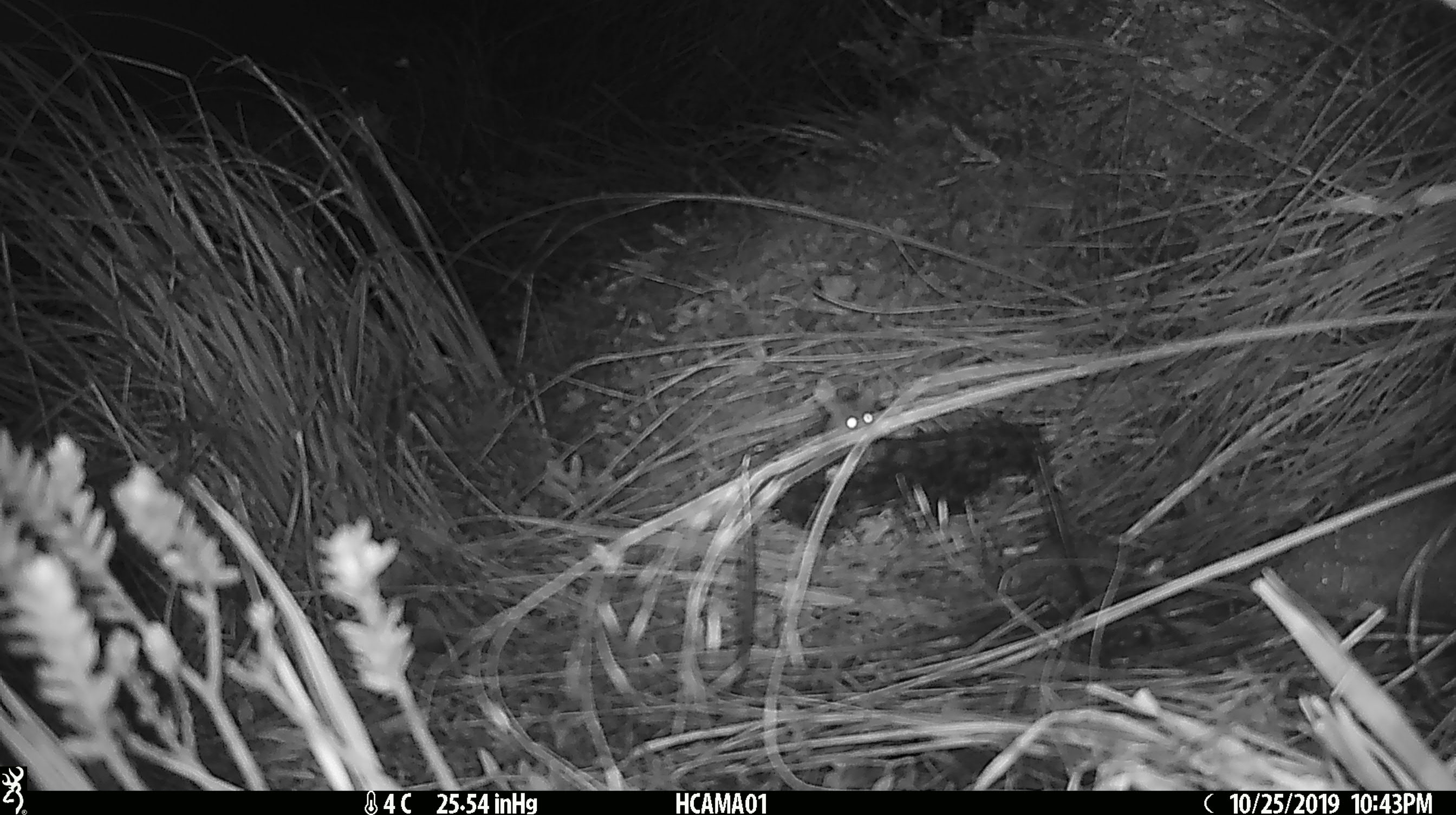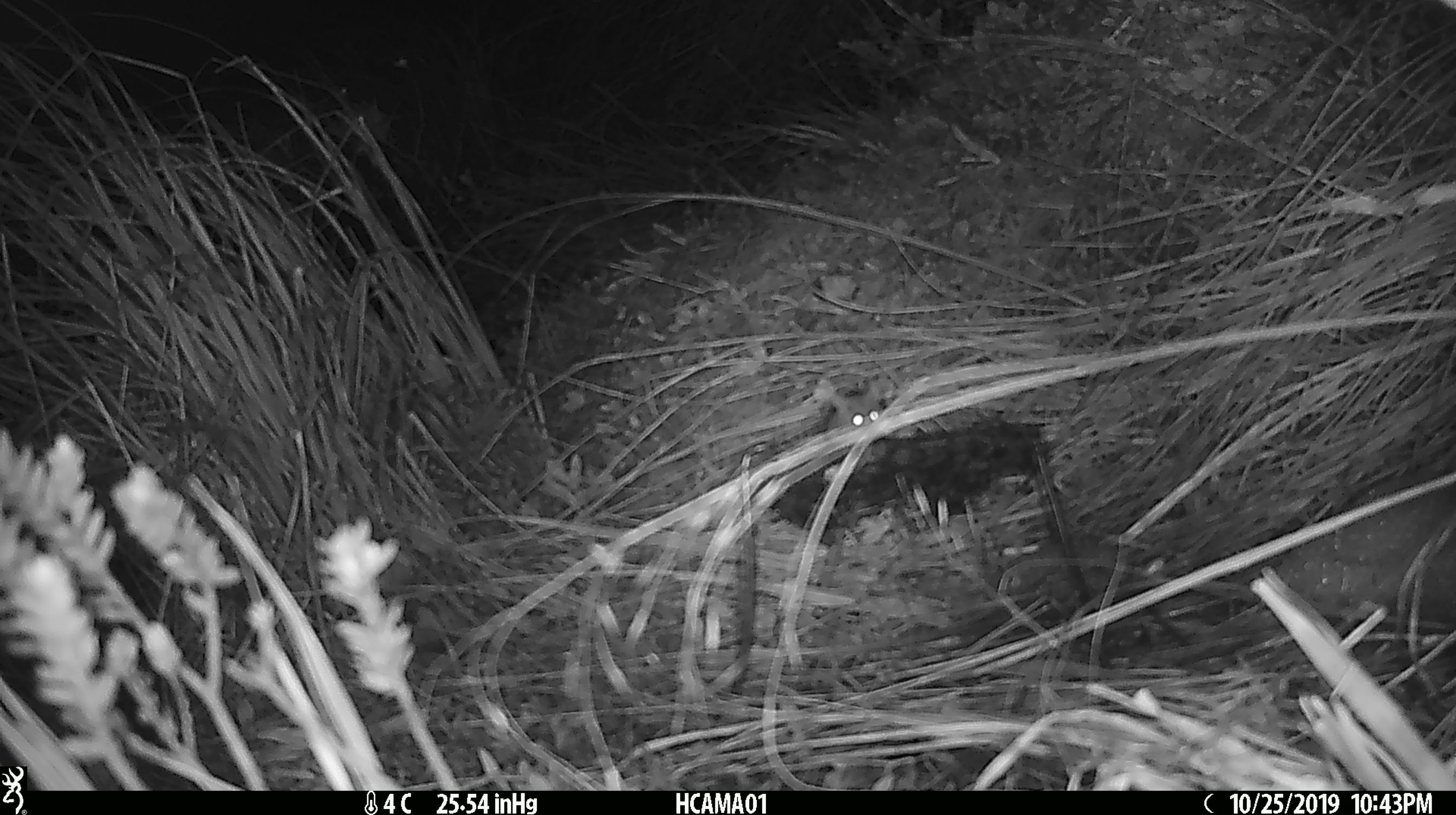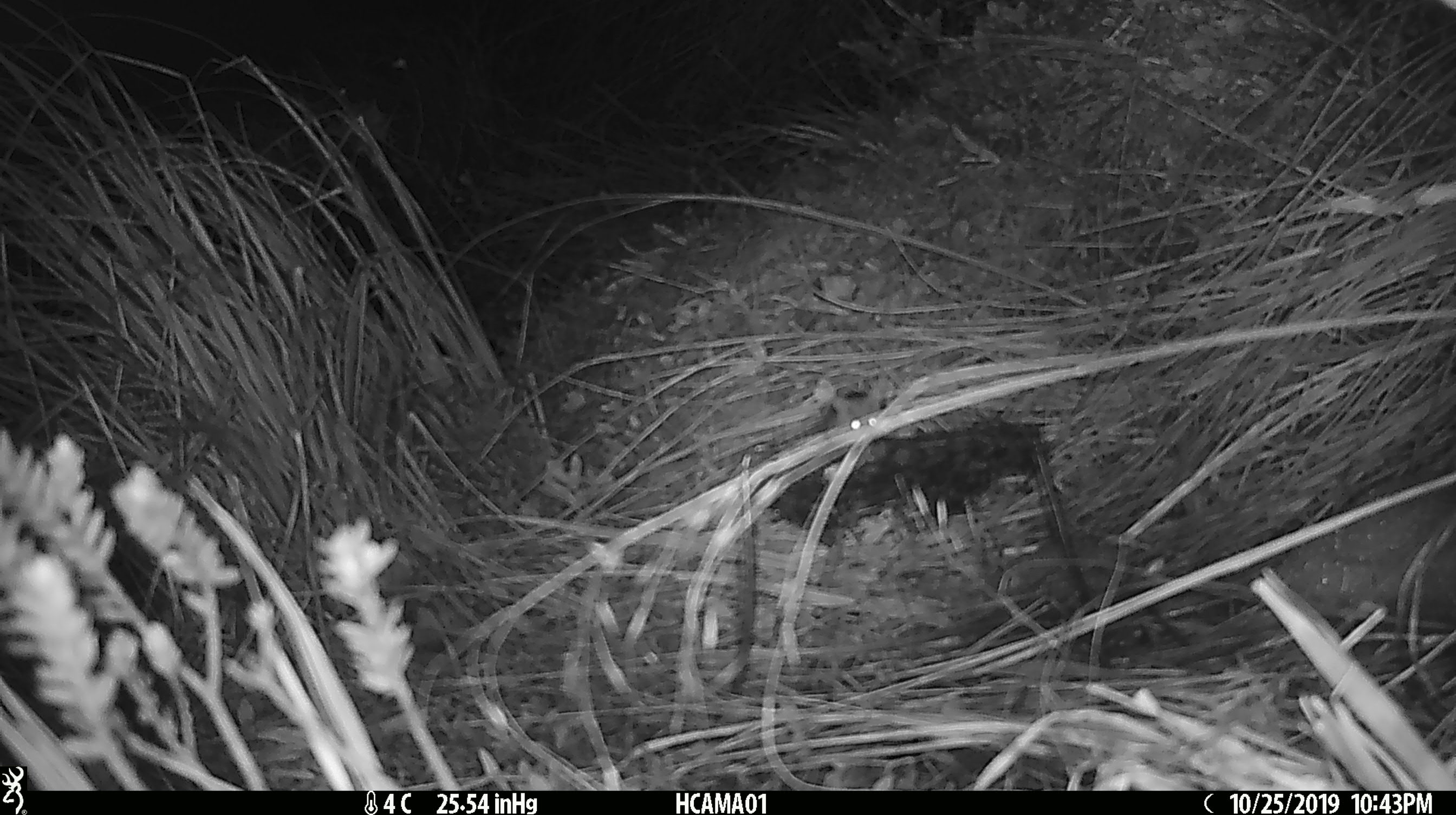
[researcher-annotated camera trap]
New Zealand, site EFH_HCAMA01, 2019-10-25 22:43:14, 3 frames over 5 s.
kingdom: Animalia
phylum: Chordata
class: Mammalia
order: Rodentia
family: Muridae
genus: Mus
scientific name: Mus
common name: mouse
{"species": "mouse (Mus)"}